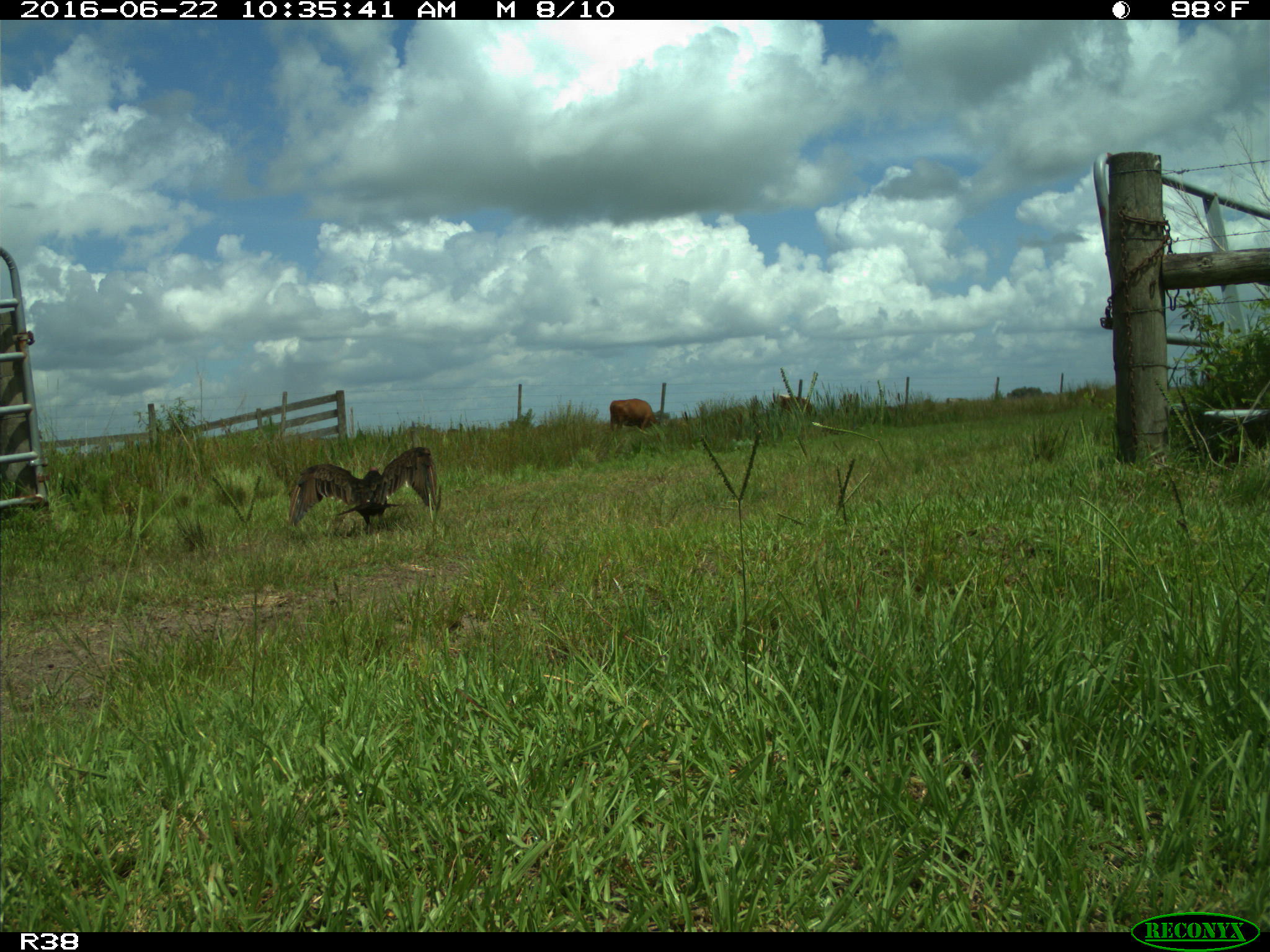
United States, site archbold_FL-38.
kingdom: Animalia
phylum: Chordata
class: Mammalia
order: Artiodactyla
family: Bovidae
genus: Bos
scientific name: Bos taurus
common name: domestic cow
Bos taurus (domestic cow).